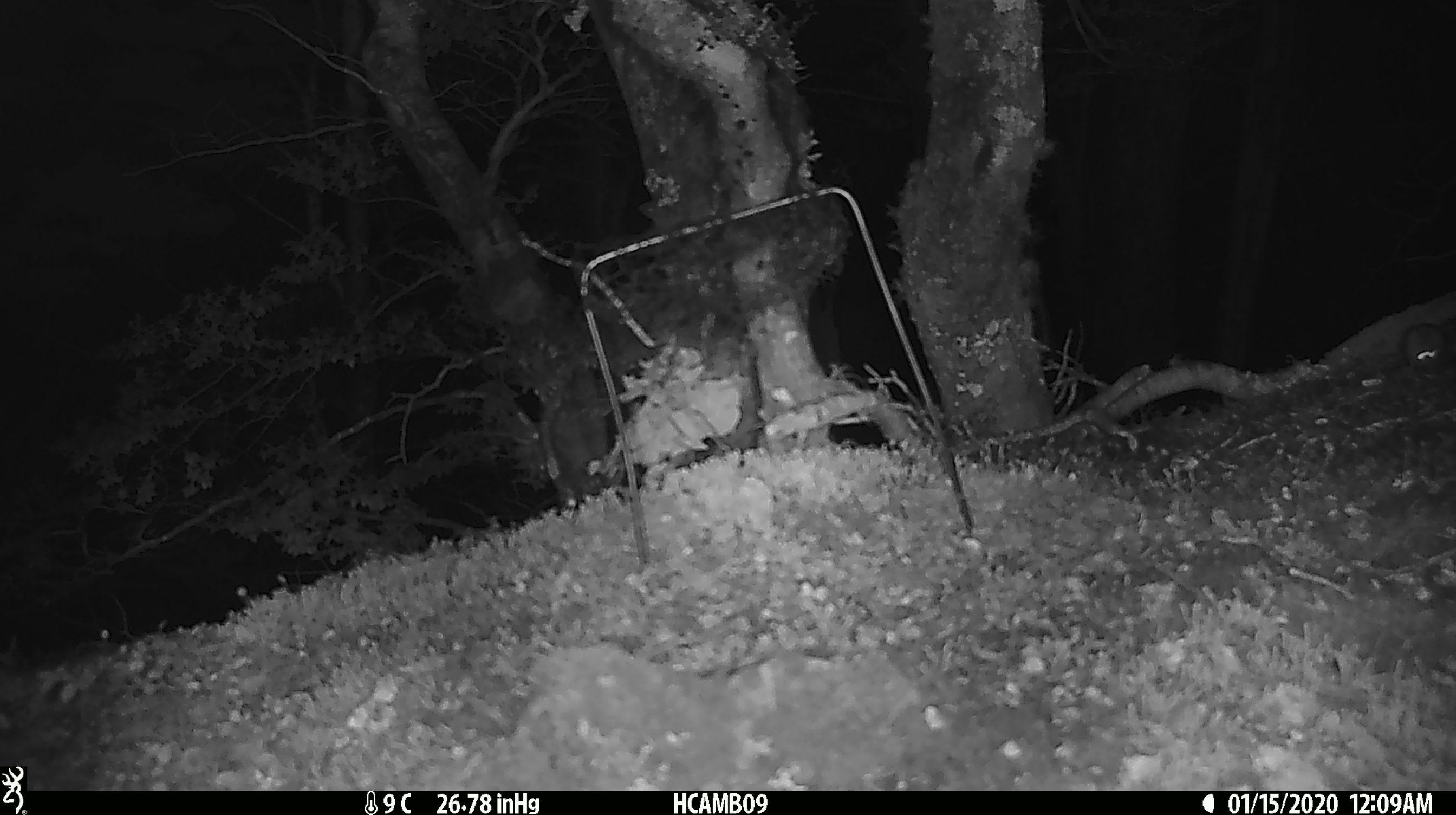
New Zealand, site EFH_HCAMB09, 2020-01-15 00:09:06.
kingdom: Animalia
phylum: Chordata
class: Mammalia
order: Rodentia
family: Muridae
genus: Mus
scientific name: Mus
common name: mouse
Mouse (Mus).